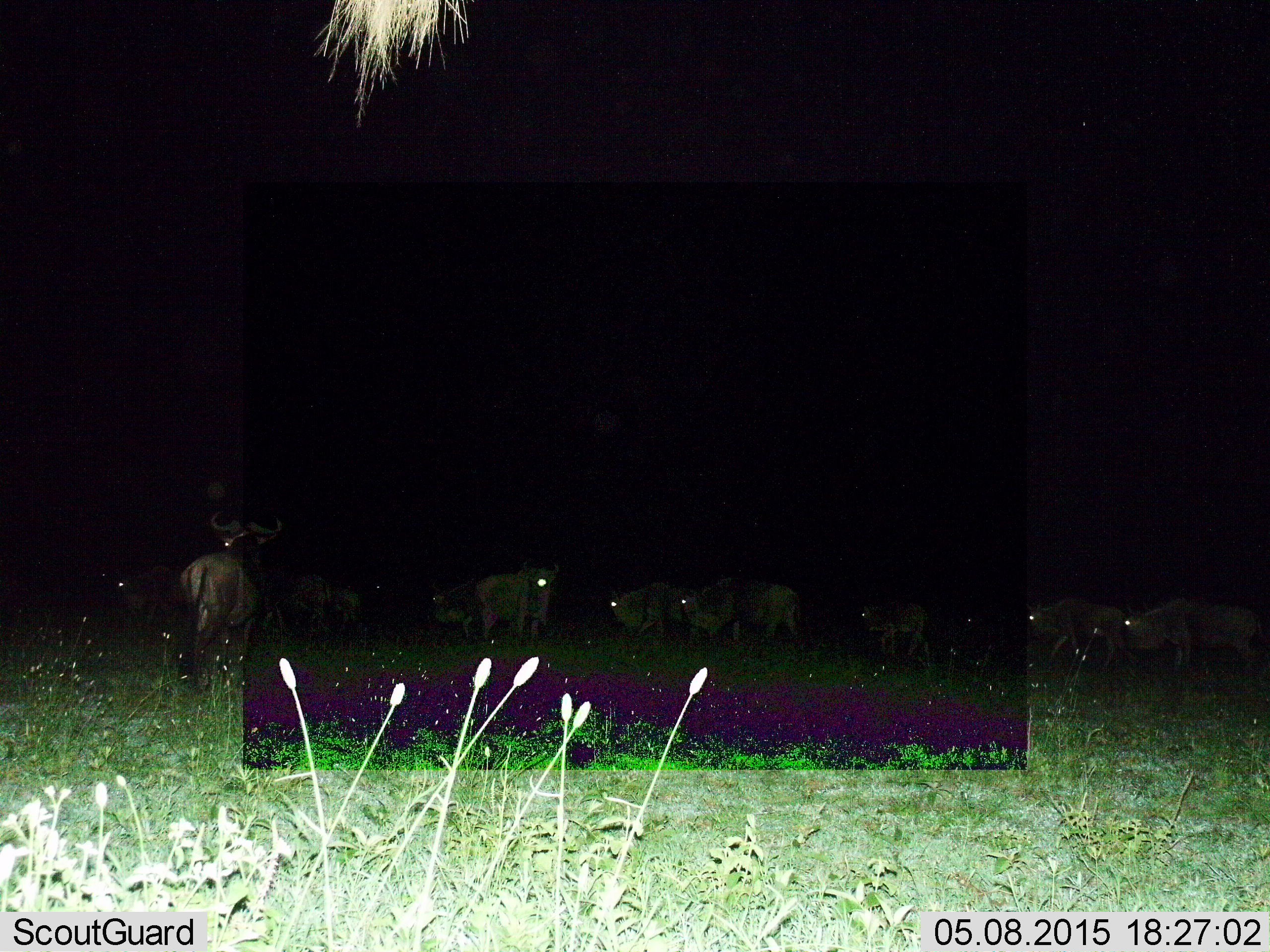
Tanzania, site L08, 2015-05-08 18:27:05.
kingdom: Animalia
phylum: Chordata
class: Mammalia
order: Artiodactyla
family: Bovidae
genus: Connochaetes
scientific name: Connochaetes taurinus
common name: blue wildebeest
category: wildebeest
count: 11-50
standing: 70%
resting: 0%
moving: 60%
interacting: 0%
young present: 30%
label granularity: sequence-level